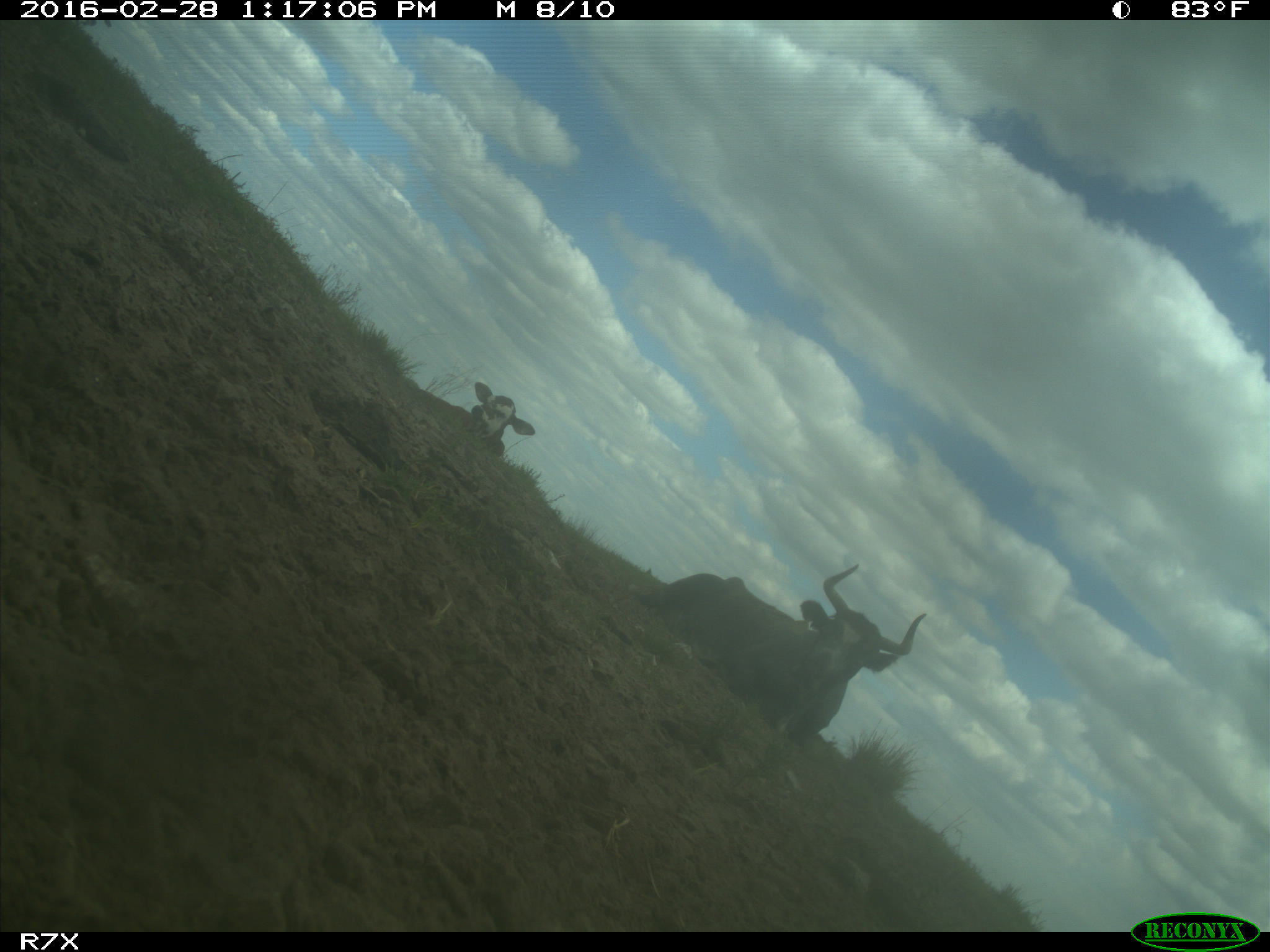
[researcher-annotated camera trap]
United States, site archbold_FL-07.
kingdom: Animalia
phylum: Chordata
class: Mammalia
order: Artiodactyla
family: Bovidae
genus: Bos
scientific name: Bos taurus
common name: domestic cow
Bos taurus (domestic cow).